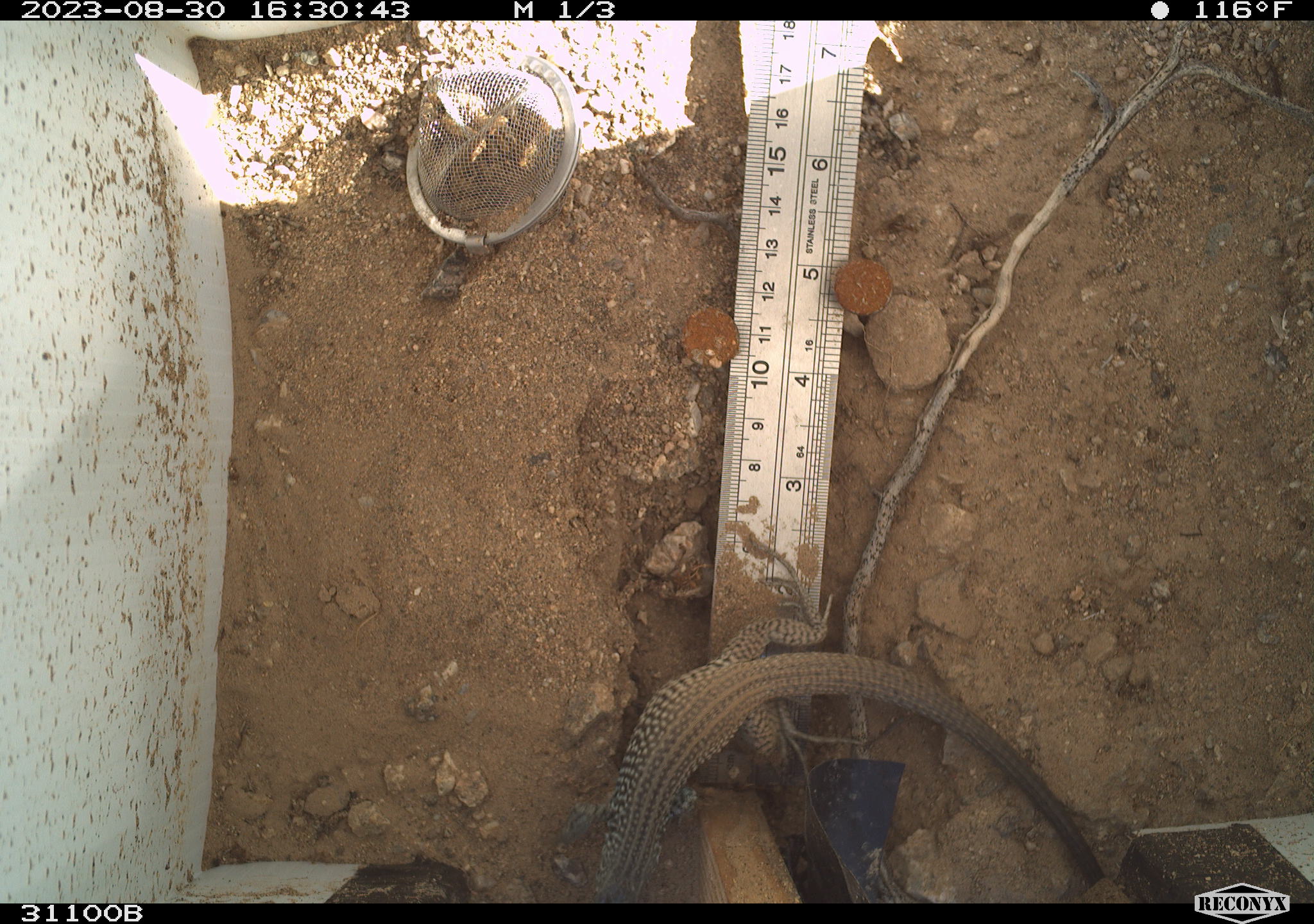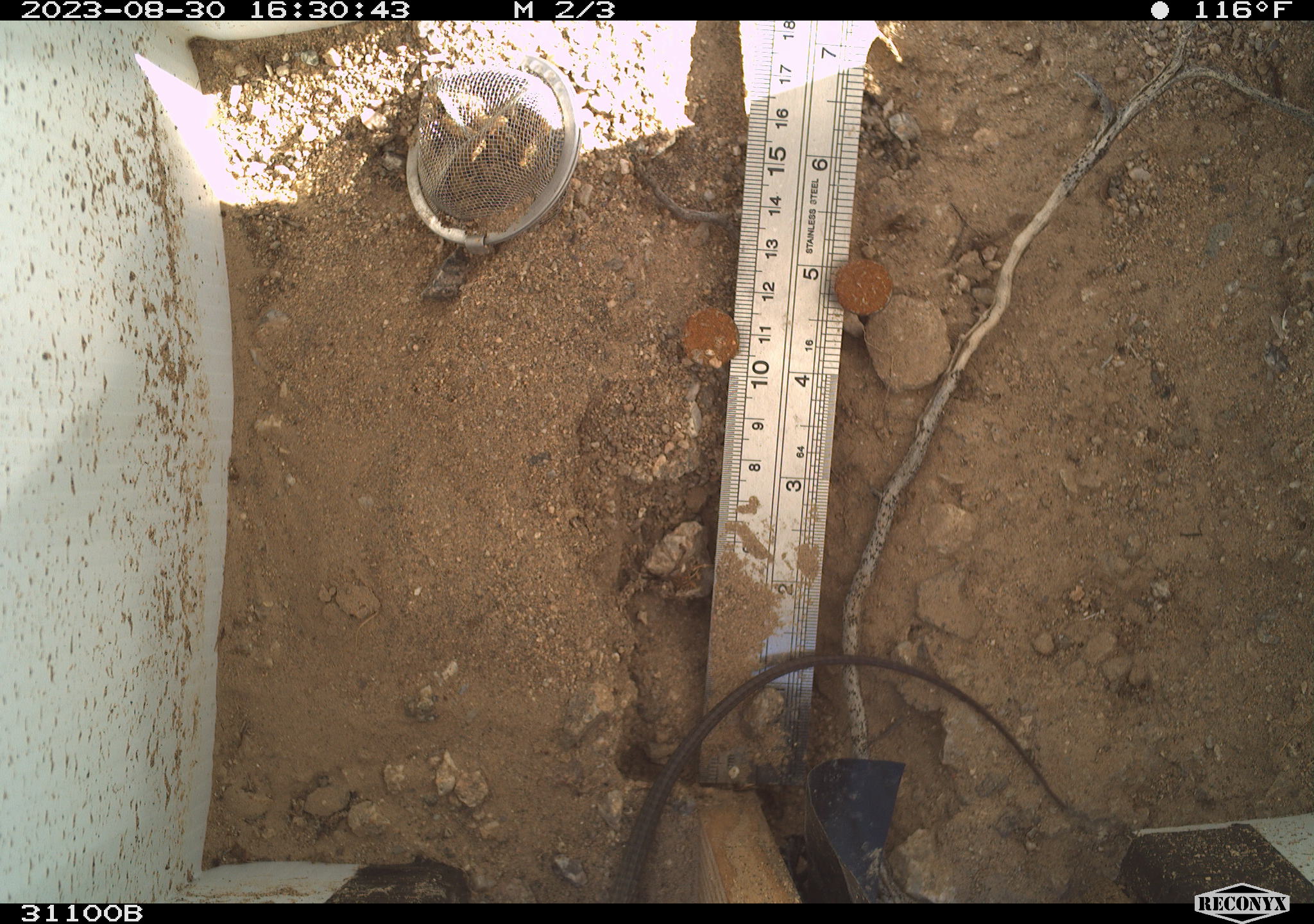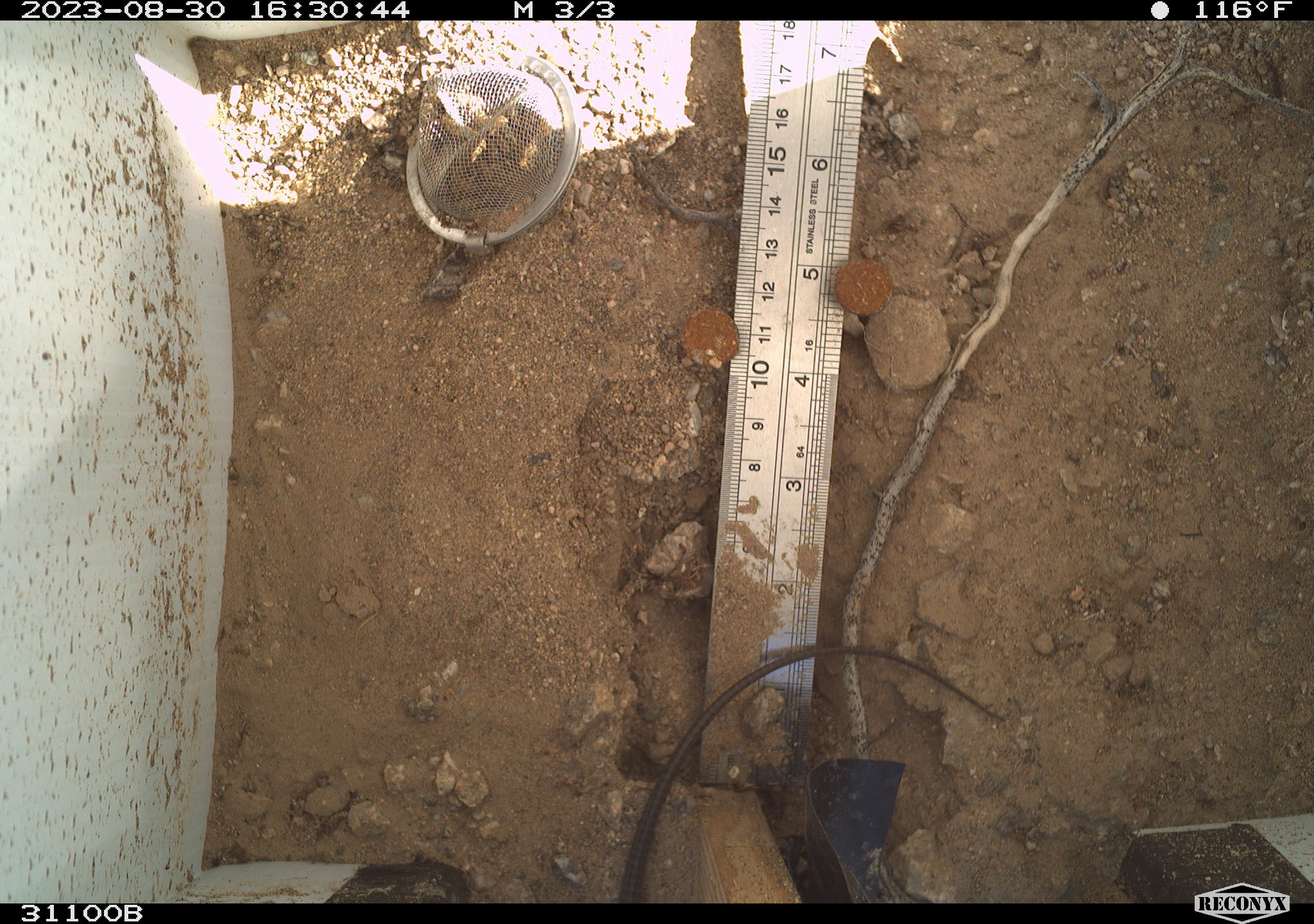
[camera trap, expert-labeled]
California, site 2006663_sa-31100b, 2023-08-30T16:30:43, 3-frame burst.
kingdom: Animalia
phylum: Chordata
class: Reptilia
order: Squamata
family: Teiidae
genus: Aspidoscelis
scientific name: Aspidoscelis tigris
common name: western whiptail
Western whiptail (Aspidoscelis tigris).